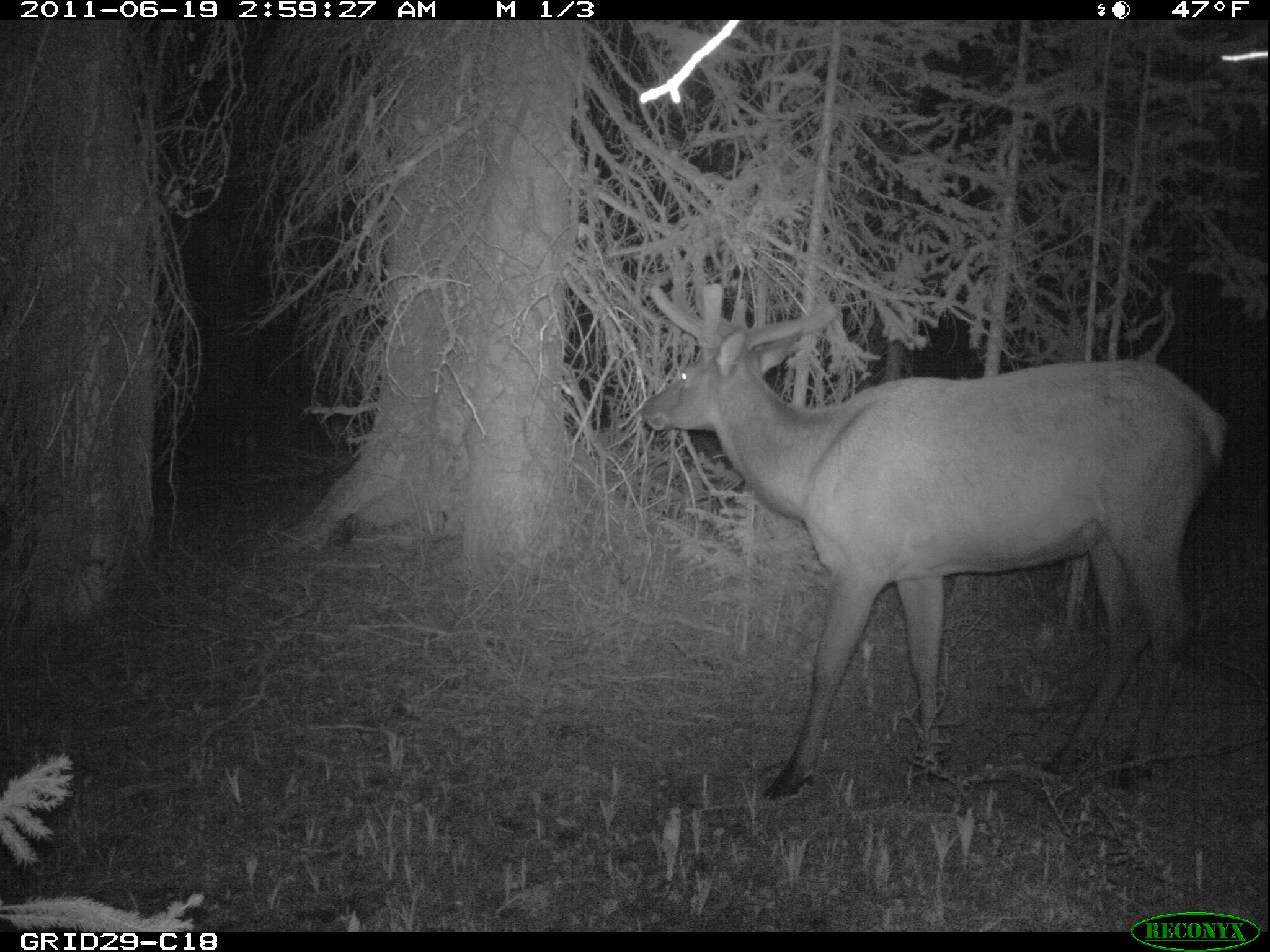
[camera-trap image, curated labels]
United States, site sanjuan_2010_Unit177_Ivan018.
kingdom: Animalia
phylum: Chordata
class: Mammalia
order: Artiodactyla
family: Cervidae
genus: Cervus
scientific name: Cervus elaphus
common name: red deer